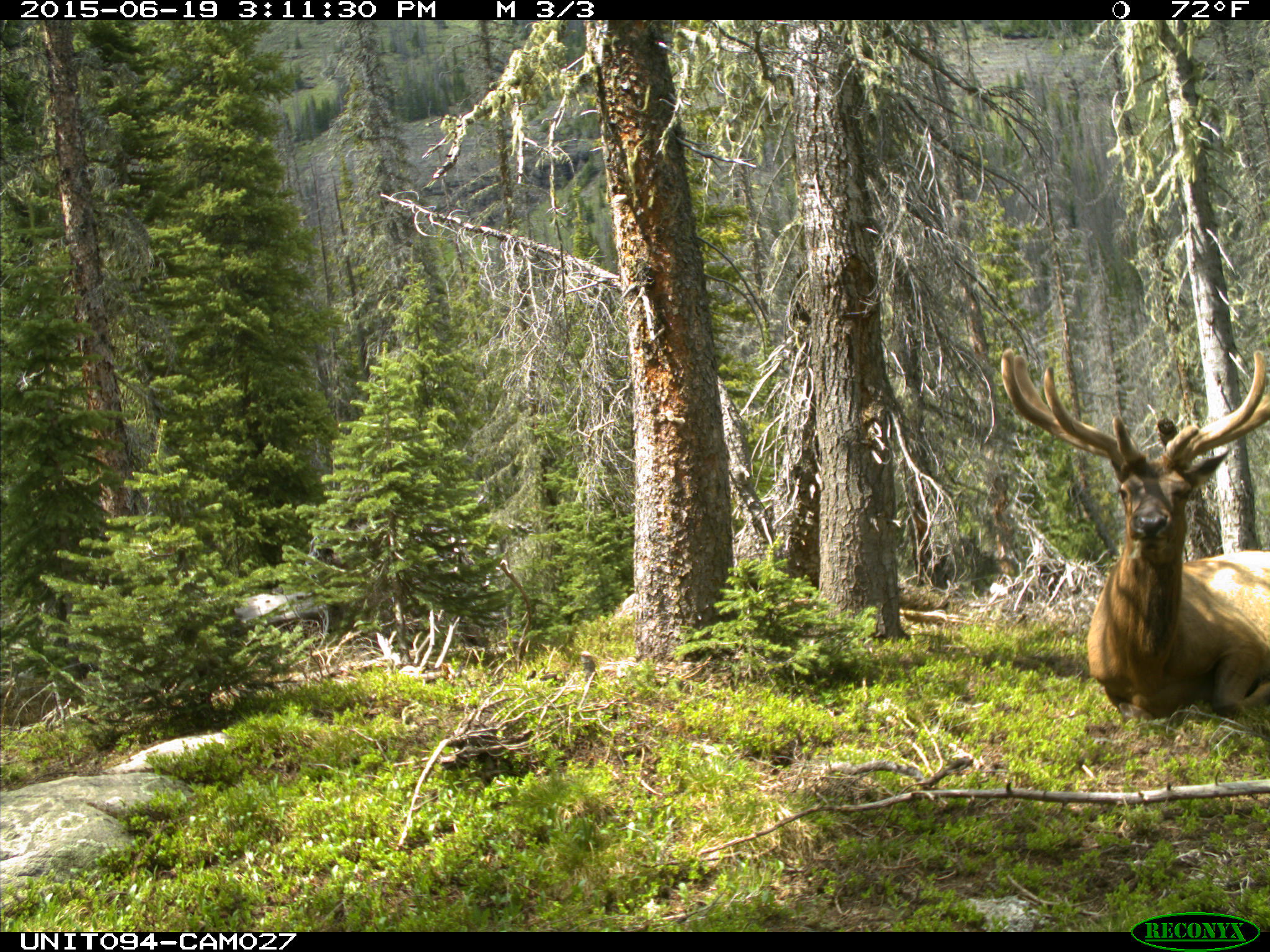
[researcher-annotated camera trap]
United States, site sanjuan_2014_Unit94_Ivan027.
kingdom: Animalia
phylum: Chordata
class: Mammalia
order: Artiodactyla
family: Cervidae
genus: Cervus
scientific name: Cervus elaphus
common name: red deer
Cervus elaphus (red deer).